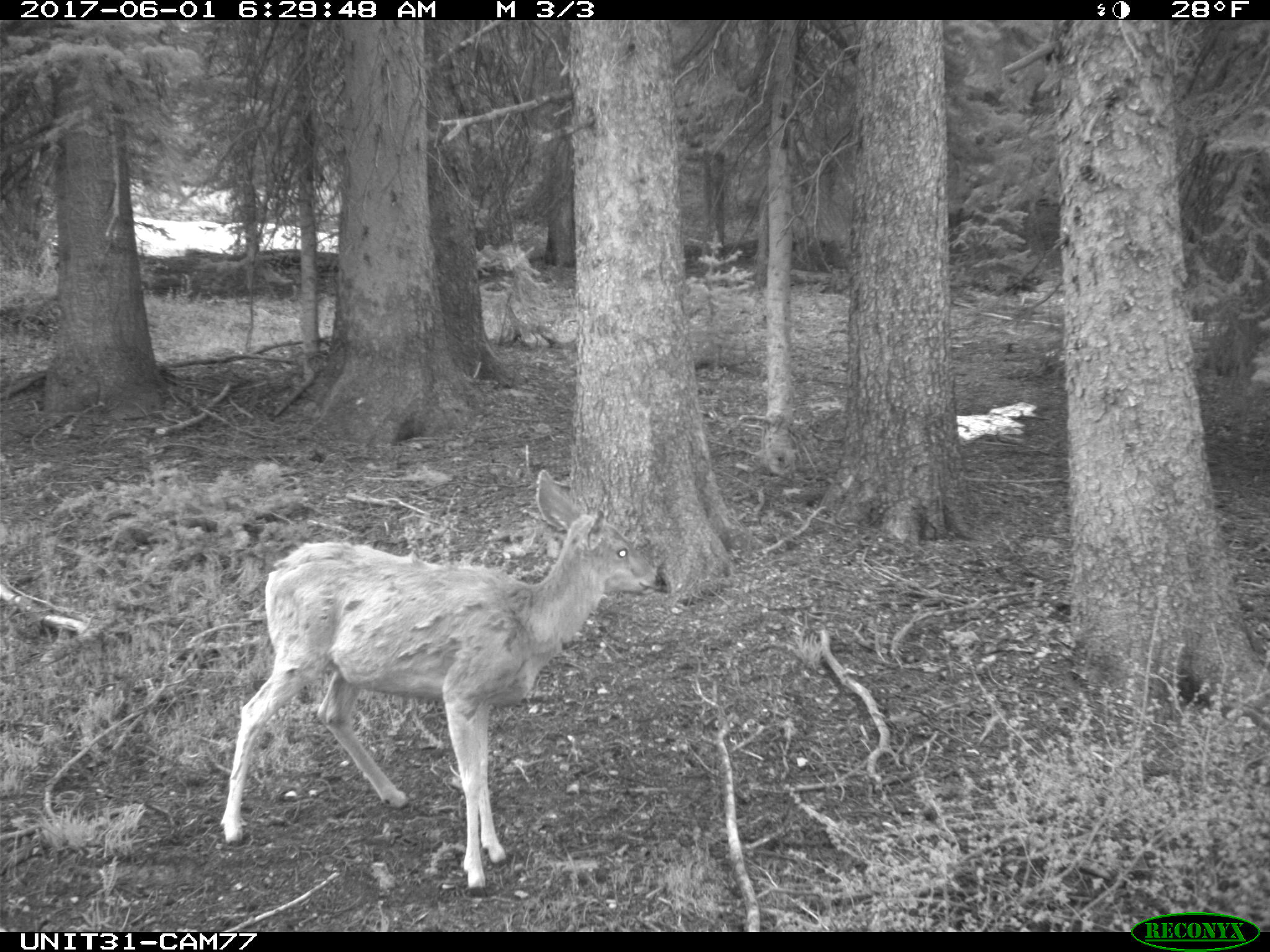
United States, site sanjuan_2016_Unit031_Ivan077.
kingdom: Animalia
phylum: Chordata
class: Mammalia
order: Artiodactyla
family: Cervidae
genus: Odocoileus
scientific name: Odocoileus hemionus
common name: mule deer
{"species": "Odocoileus hemionus (mule deer)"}